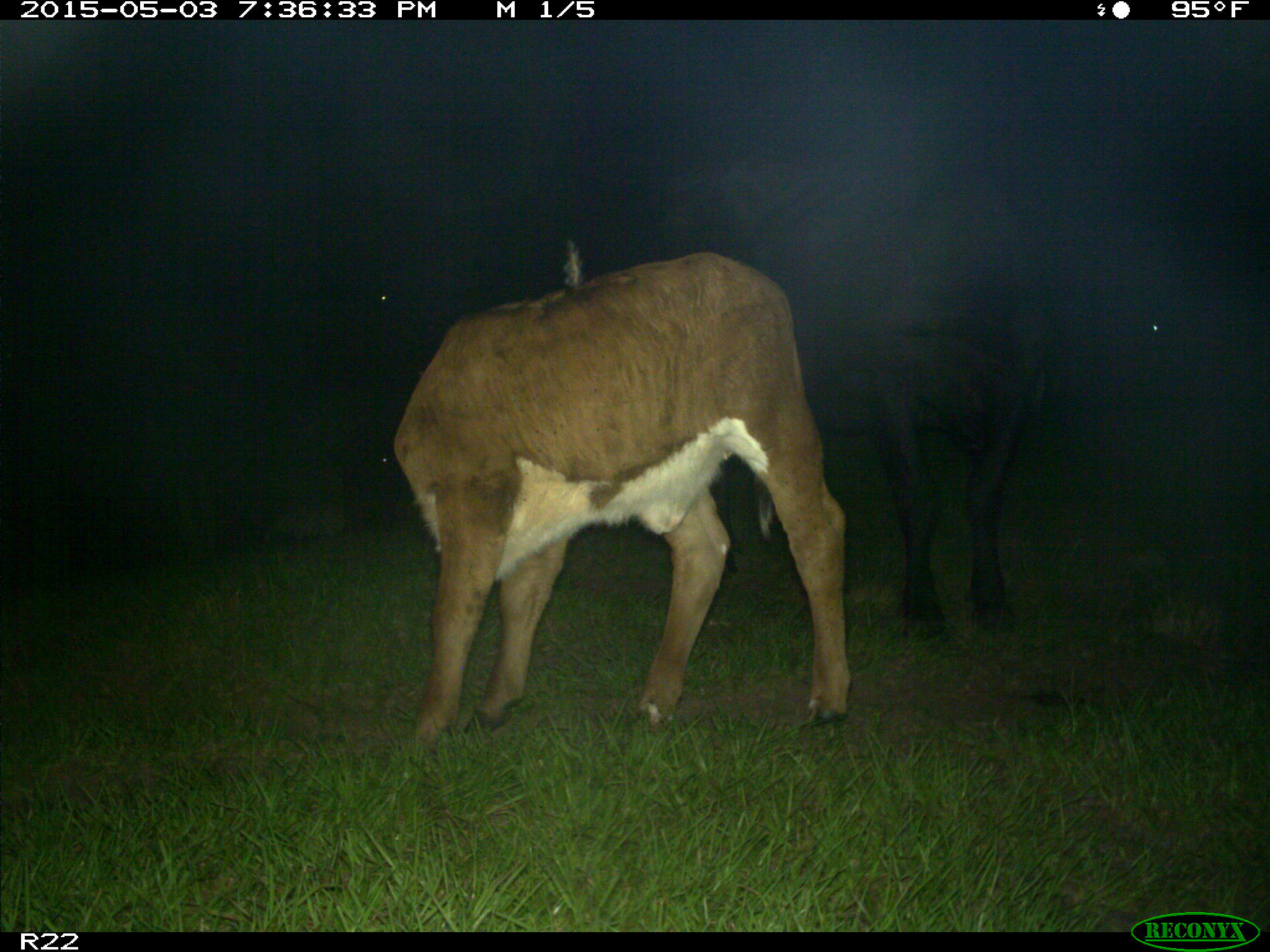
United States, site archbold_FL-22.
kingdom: Animalia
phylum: Chordata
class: Mammalia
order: Artiodactyla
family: Bovidae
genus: Bos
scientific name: Bos taurus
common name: domestic cow